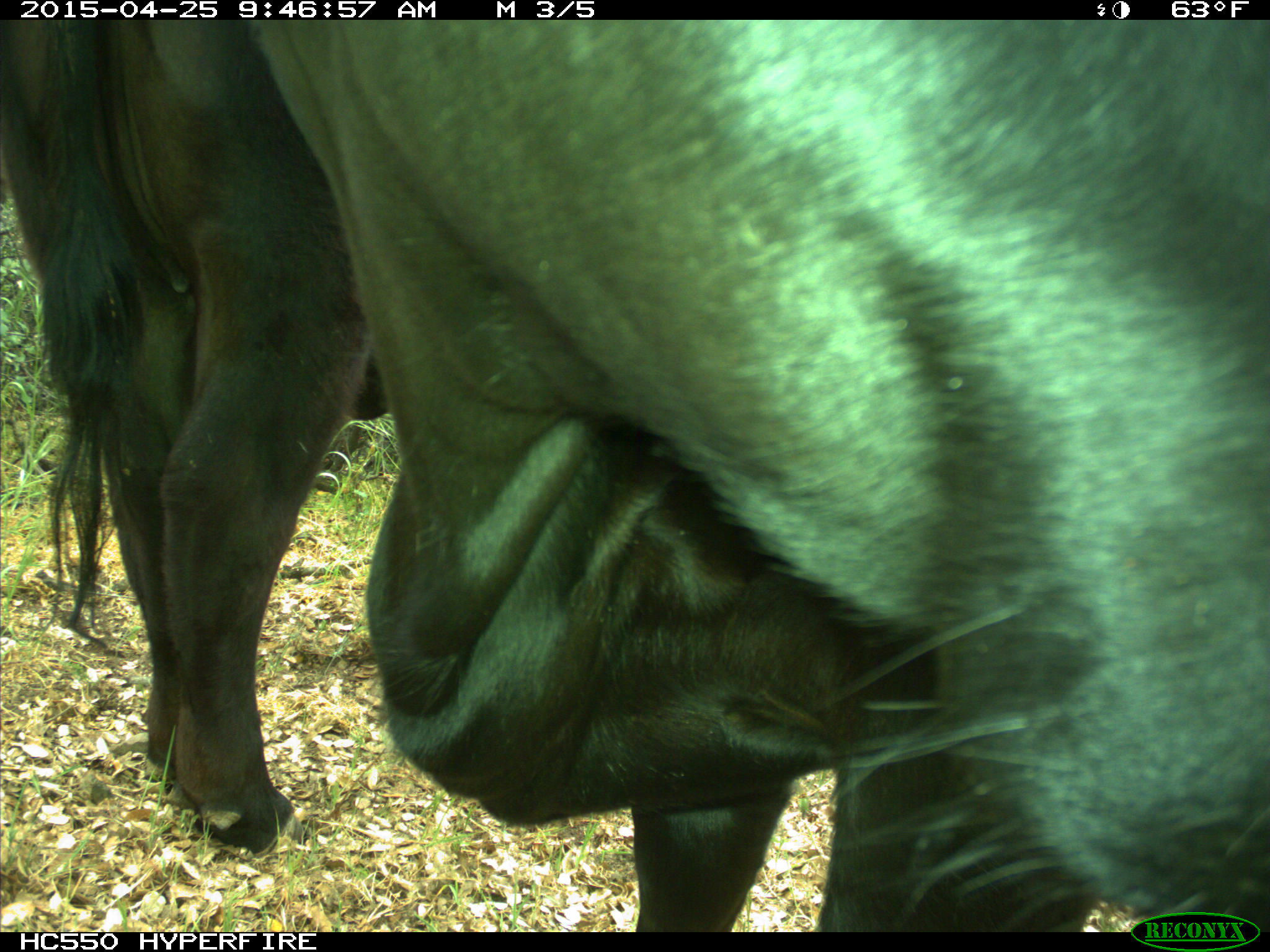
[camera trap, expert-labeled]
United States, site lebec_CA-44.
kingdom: Animalia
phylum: Chordata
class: Mammalia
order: Artiodactyla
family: Suidae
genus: Sus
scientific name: Sus scrofa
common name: wild boar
Sus scrofa (wild boar).